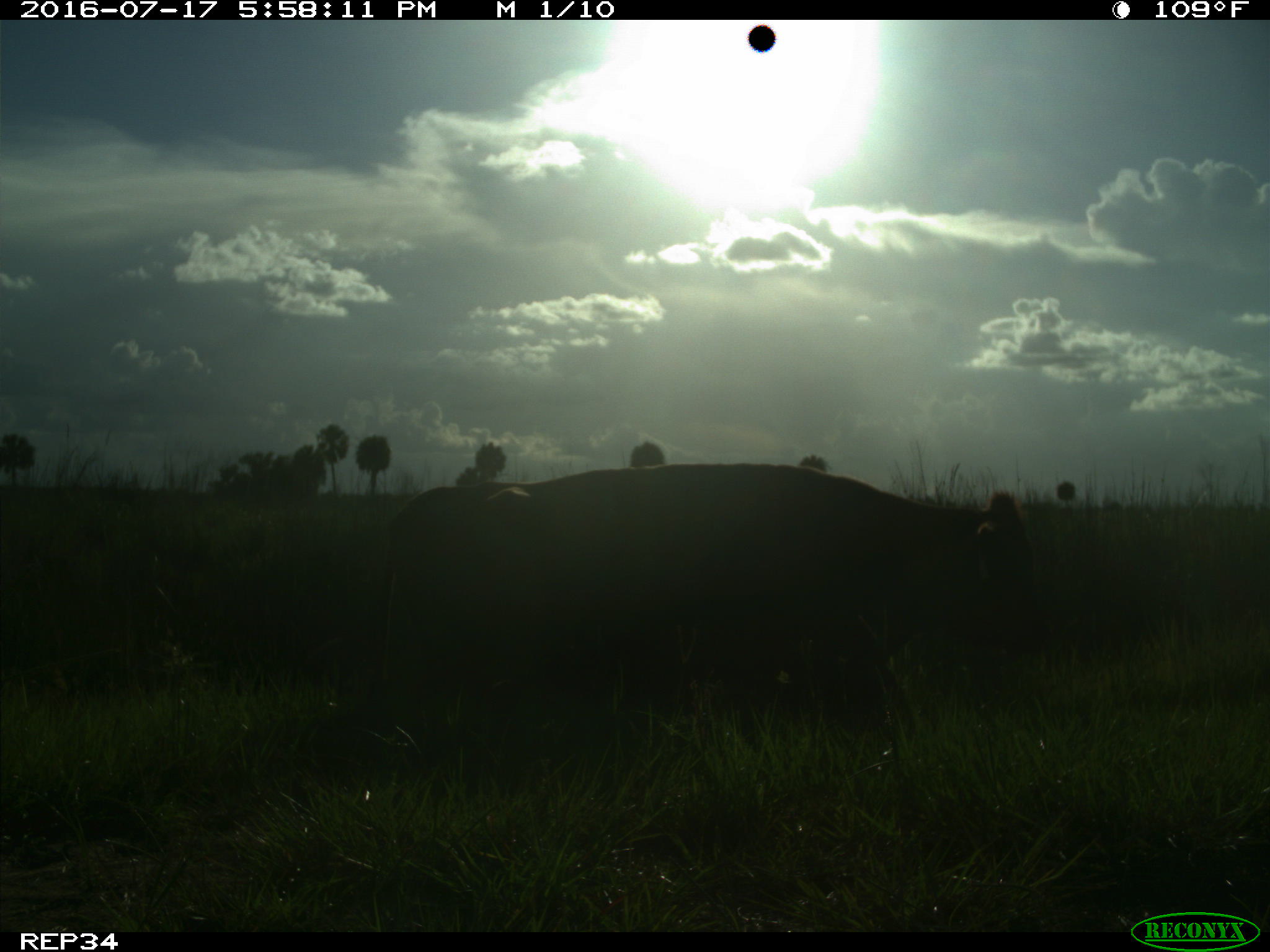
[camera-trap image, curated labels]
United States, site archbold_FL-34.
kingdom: Animalia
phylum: Chordata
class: Mammalia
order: Artiodactyla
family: Bovidae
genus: Bos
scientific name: Bos taurus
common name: domestic cow